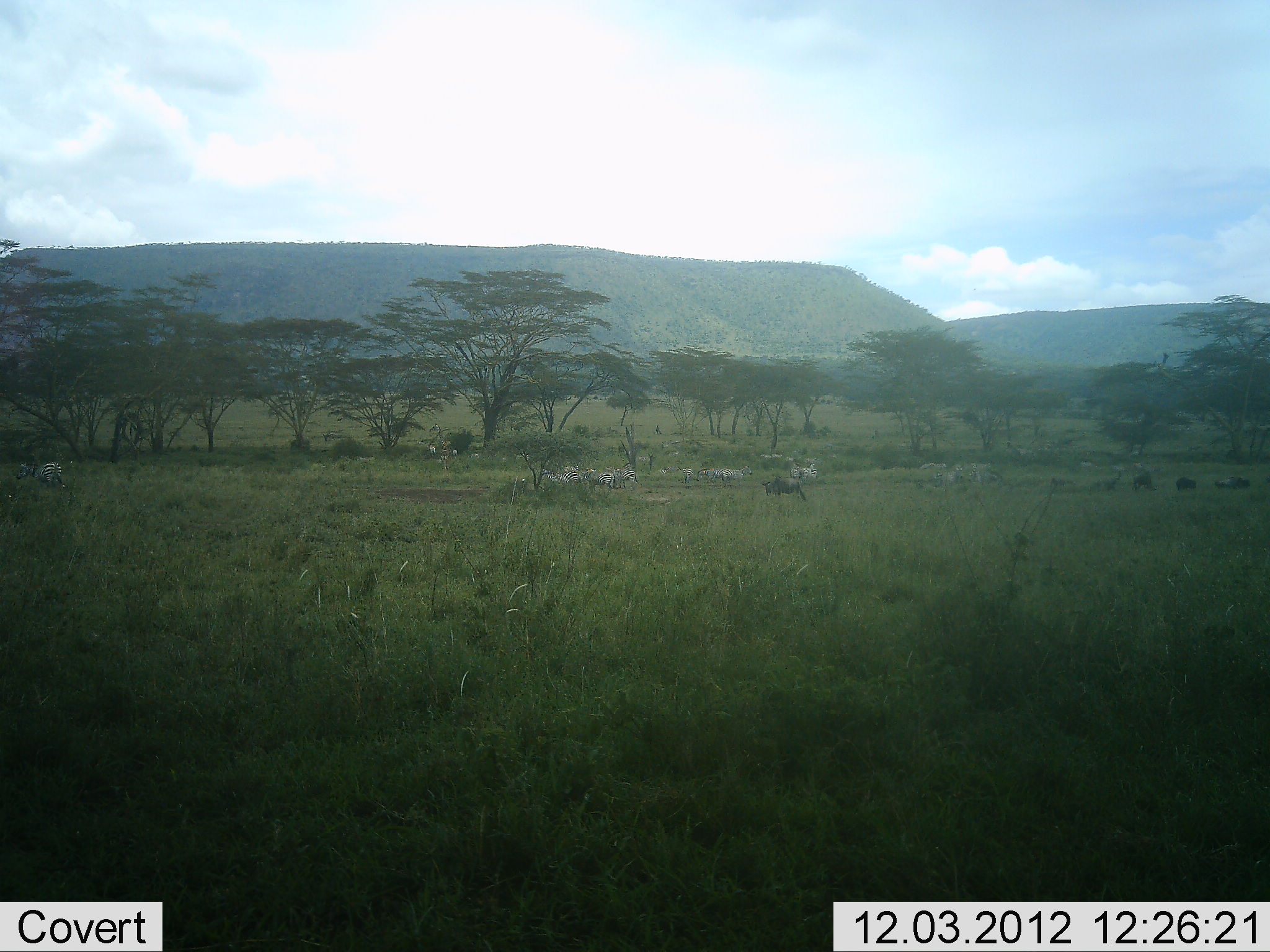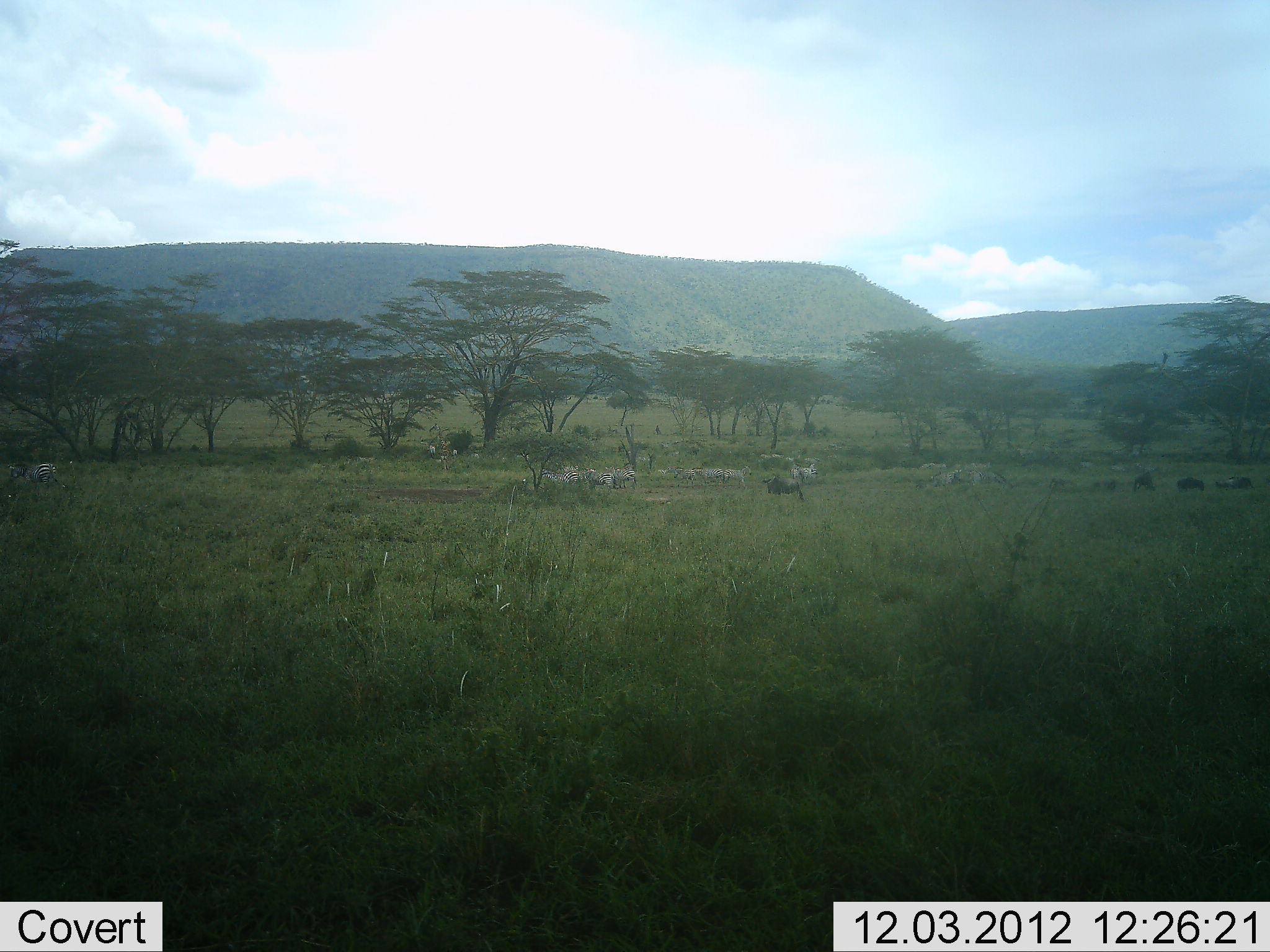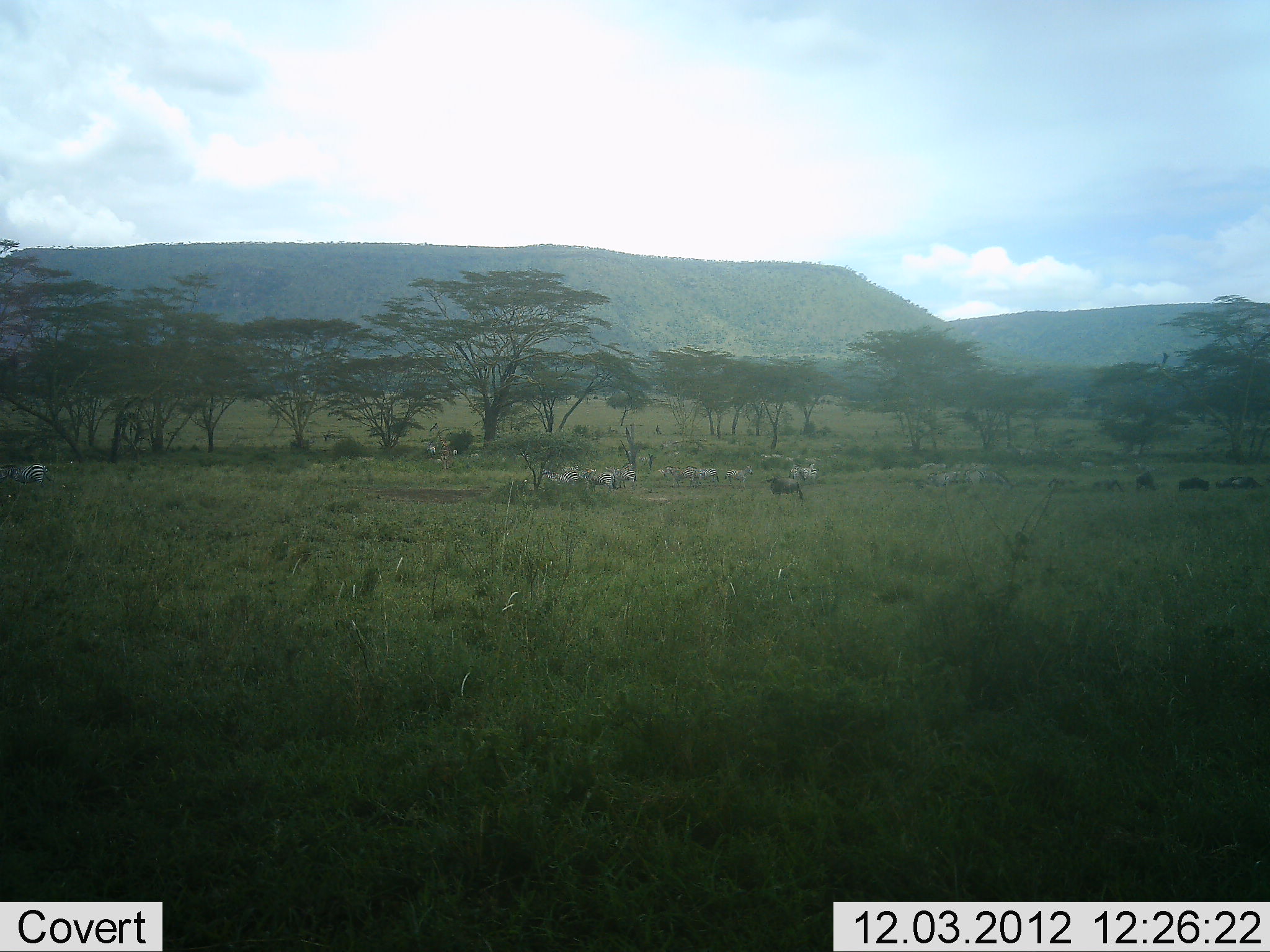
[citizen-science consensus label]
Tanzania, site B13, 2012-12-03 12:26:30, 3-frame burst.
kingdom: Animalia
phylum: Chordata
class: Mammalia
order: Artiodactyla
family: Bovidae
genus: Connochaetes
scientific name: Connochaetes taurinus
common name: blue wildebeest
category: wildebeest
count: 6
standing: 70%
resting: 0%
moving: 60%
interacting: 0%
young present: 0%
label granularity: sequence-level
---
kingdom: Animalia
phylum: Chordata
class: Mammalia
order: Perissodactyla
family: Equidae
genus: Equus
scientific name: Equus quagga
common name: plains zebra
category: zebra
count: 5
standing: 45%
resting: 0%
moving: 55%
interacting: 0%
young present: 0%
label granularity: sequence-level